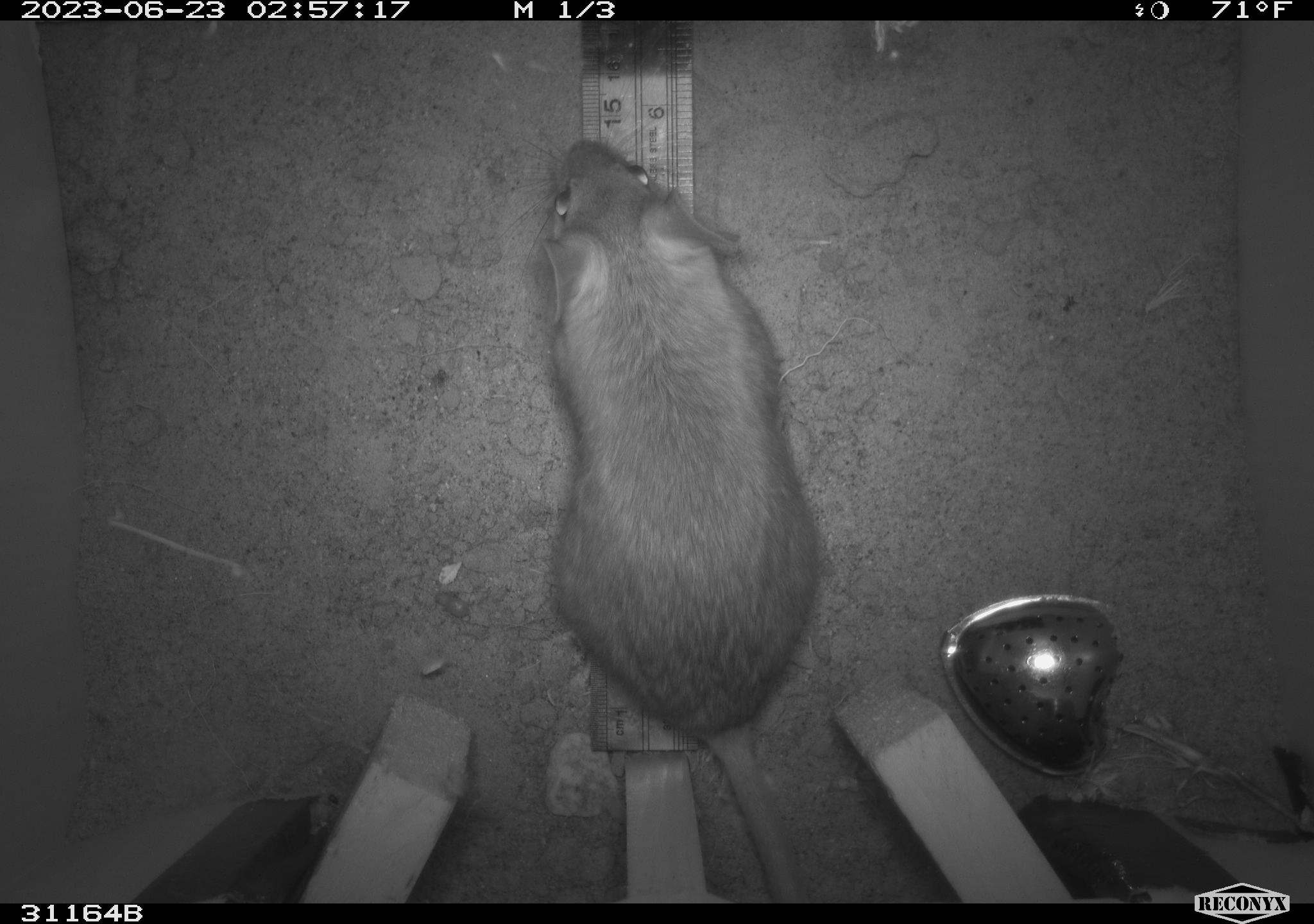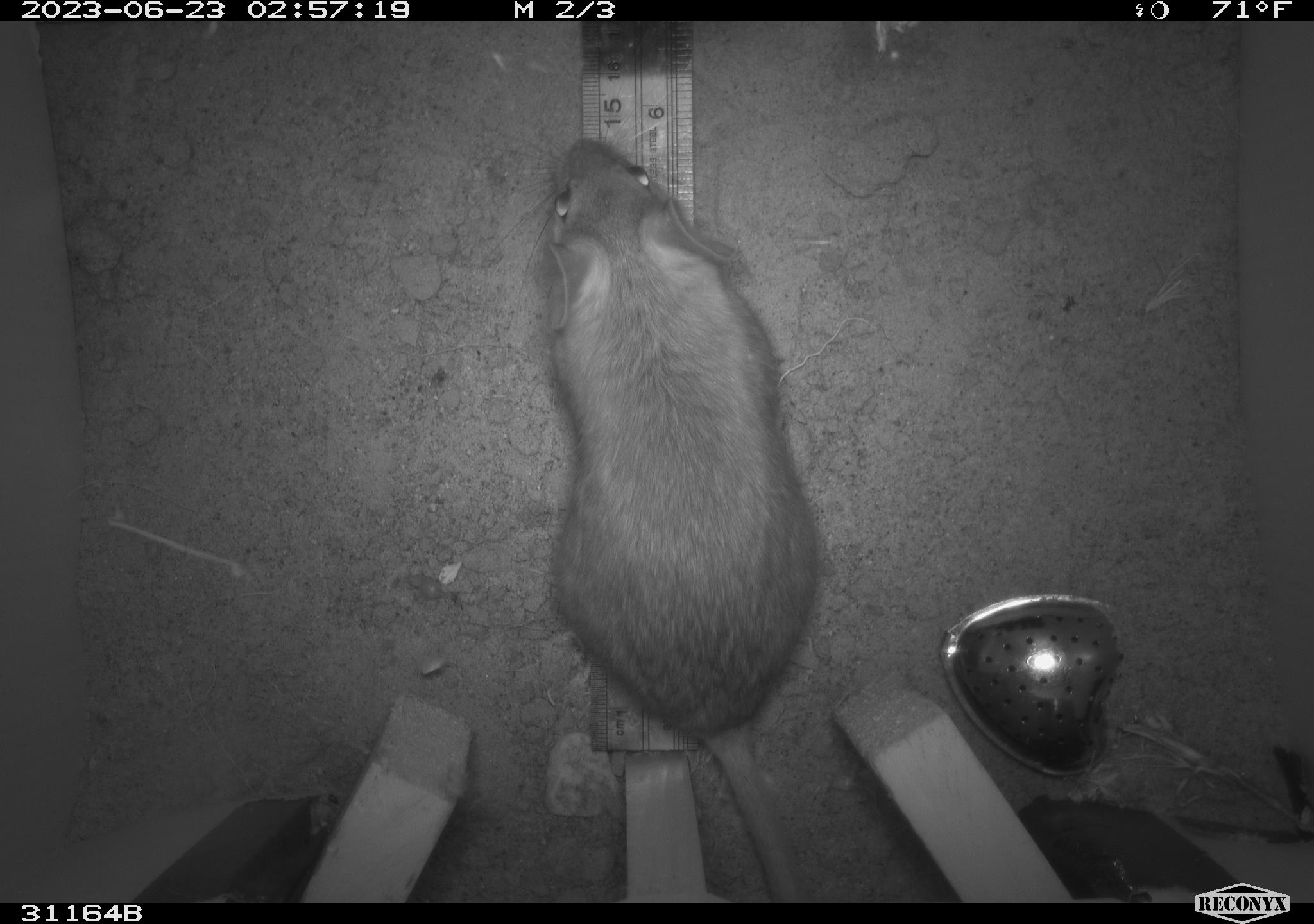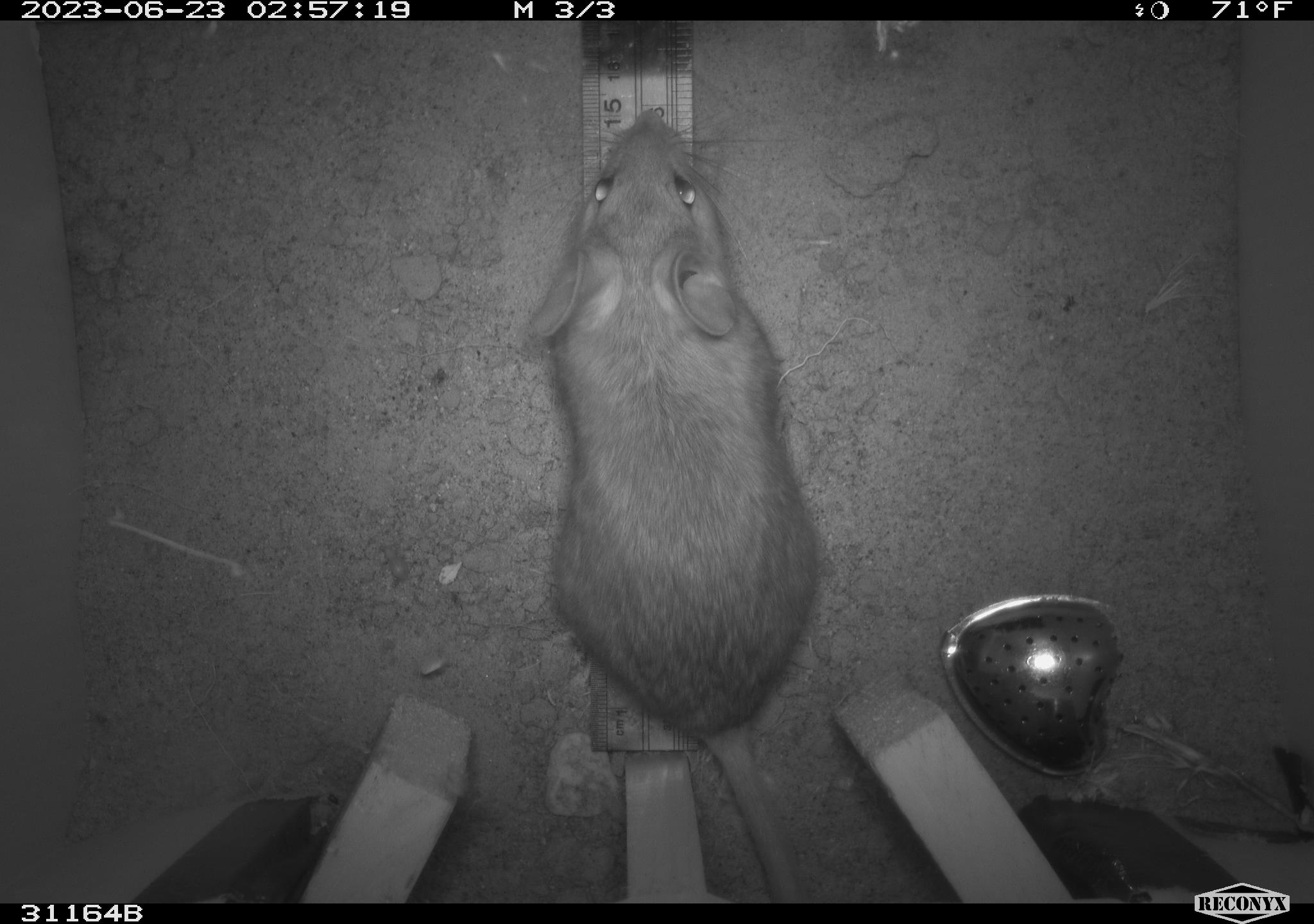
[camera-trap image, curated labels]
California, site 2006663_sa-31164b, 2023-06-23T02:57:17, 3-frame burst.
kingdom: Animalia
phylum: Chordata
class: Mammalia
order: Rodentia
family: Cricetidae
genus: Neotoma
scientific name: Neotoma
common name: pack rat or woodrat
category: neotoma species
Neotoma species (pack rat or woodrat) (Neotoma).